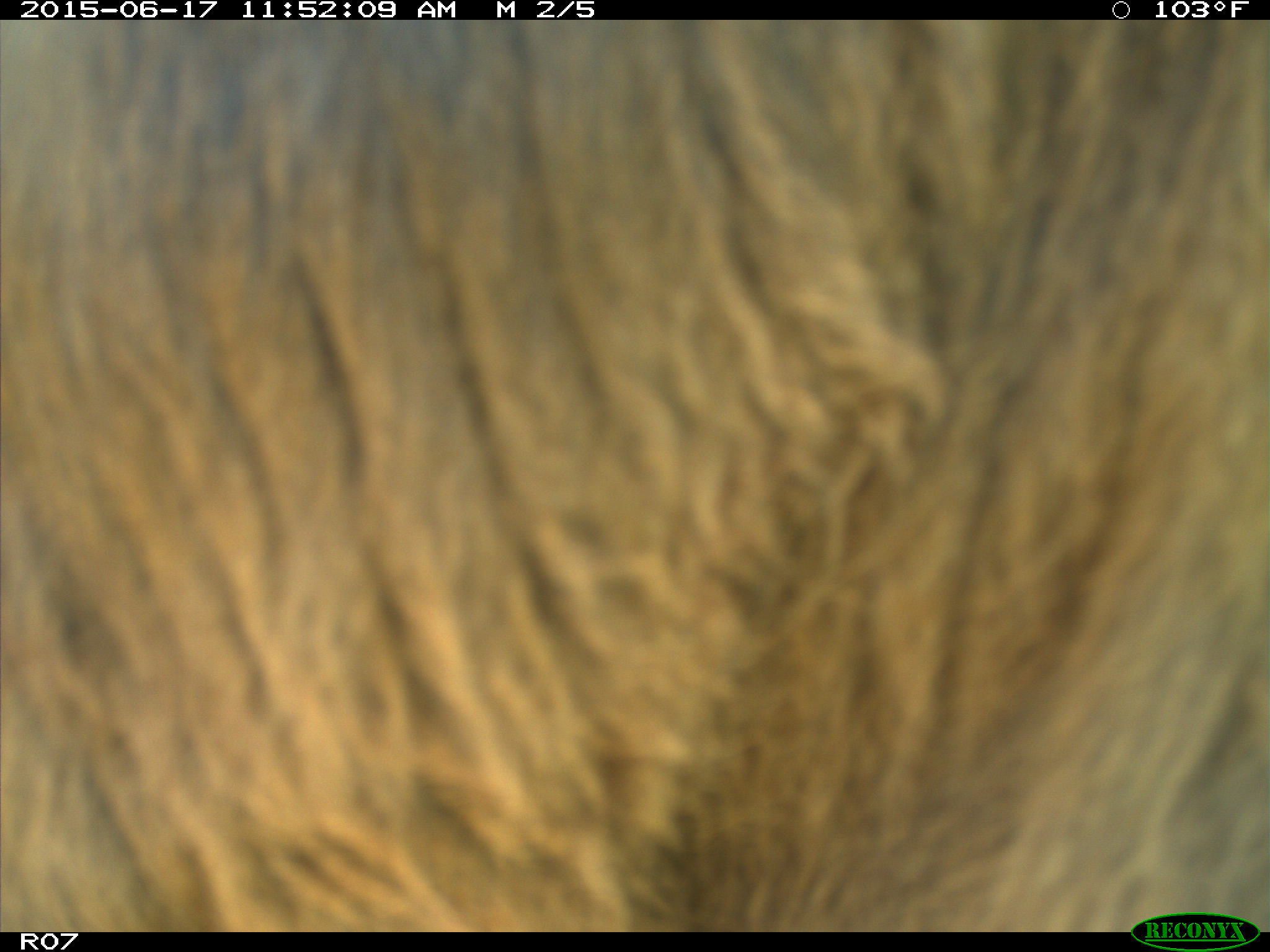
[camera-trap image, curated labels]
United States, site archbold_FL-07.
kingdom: Animalia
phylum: Chordata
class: Mammalia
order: Artiodactyla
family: Bovidae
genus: Bos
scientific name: Bos taurus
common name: domestic cow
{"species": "Bos taurus (domestic cow)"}